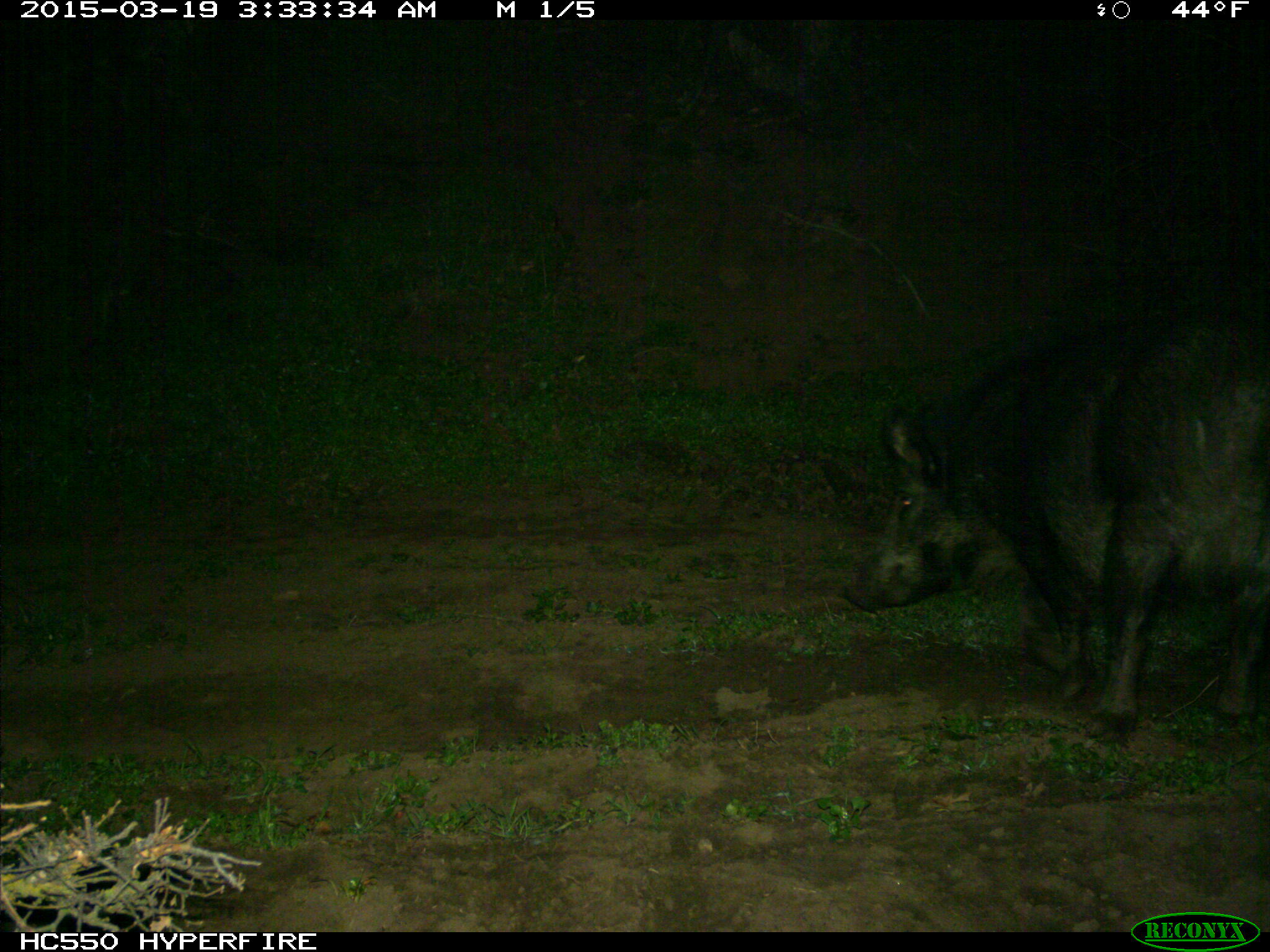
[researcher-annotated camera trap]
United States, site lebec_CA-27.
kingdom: Animalia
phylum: Chordata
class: Mammalia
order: Artiodactyla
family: Suidae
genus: Sus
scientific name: Sus scrofa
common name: wild boar